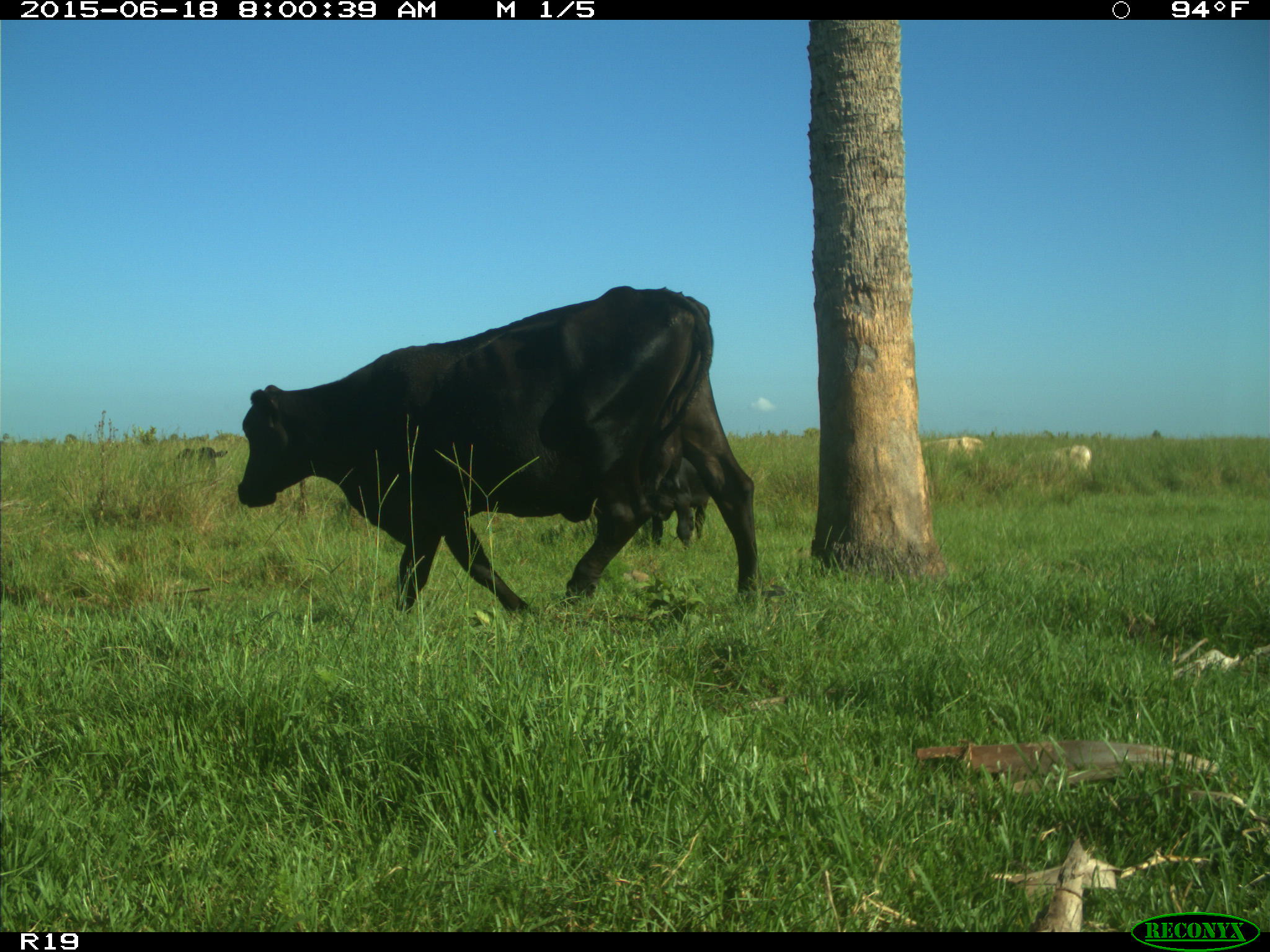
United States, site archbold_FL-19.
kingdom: Animalia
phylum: Chordata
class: Mammalia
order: Artiodactyla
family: Bovidae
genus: Bos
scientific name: Bos taurus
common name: domestic cow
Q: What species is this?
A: Bos taurus (domestic cow).